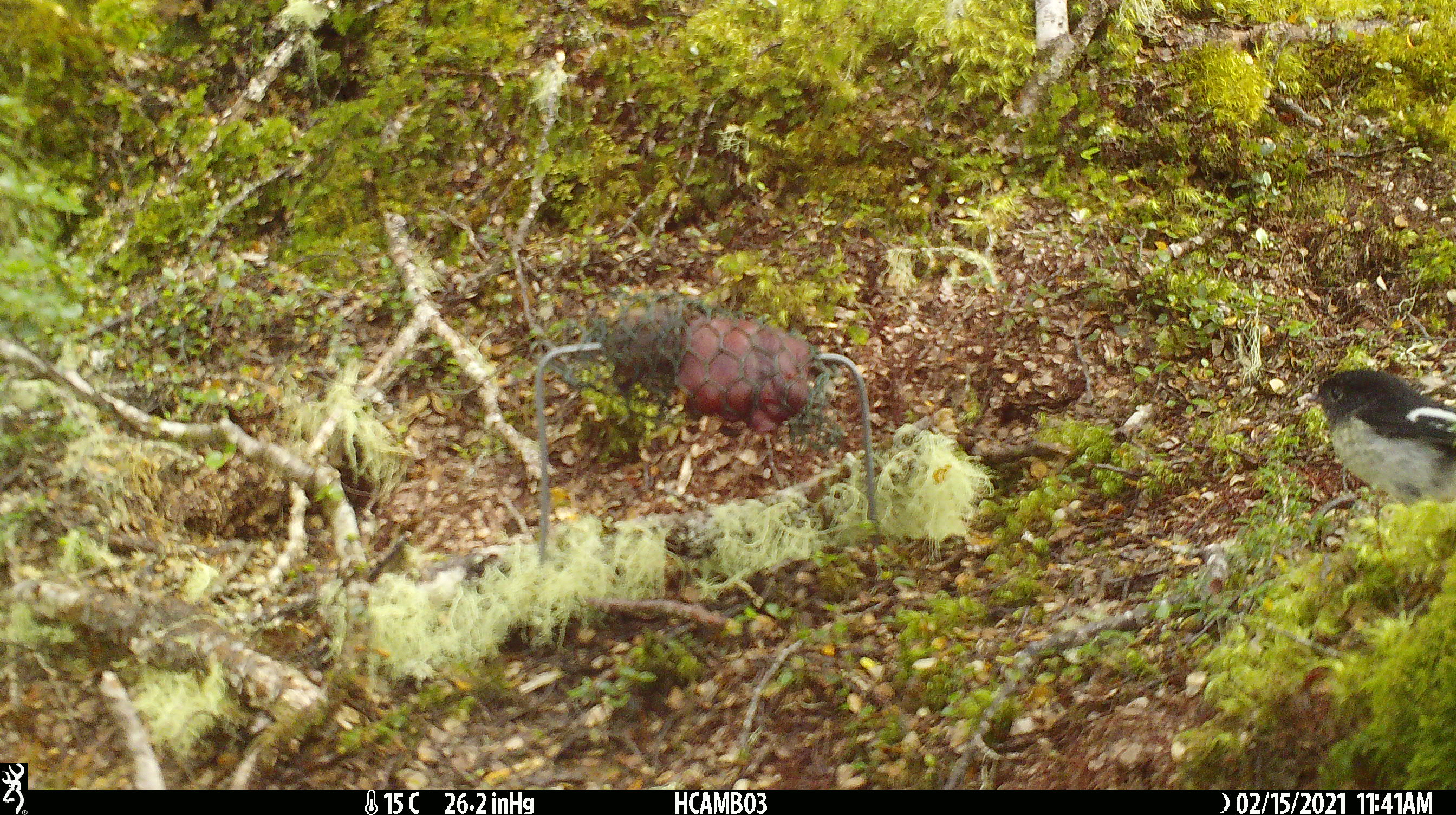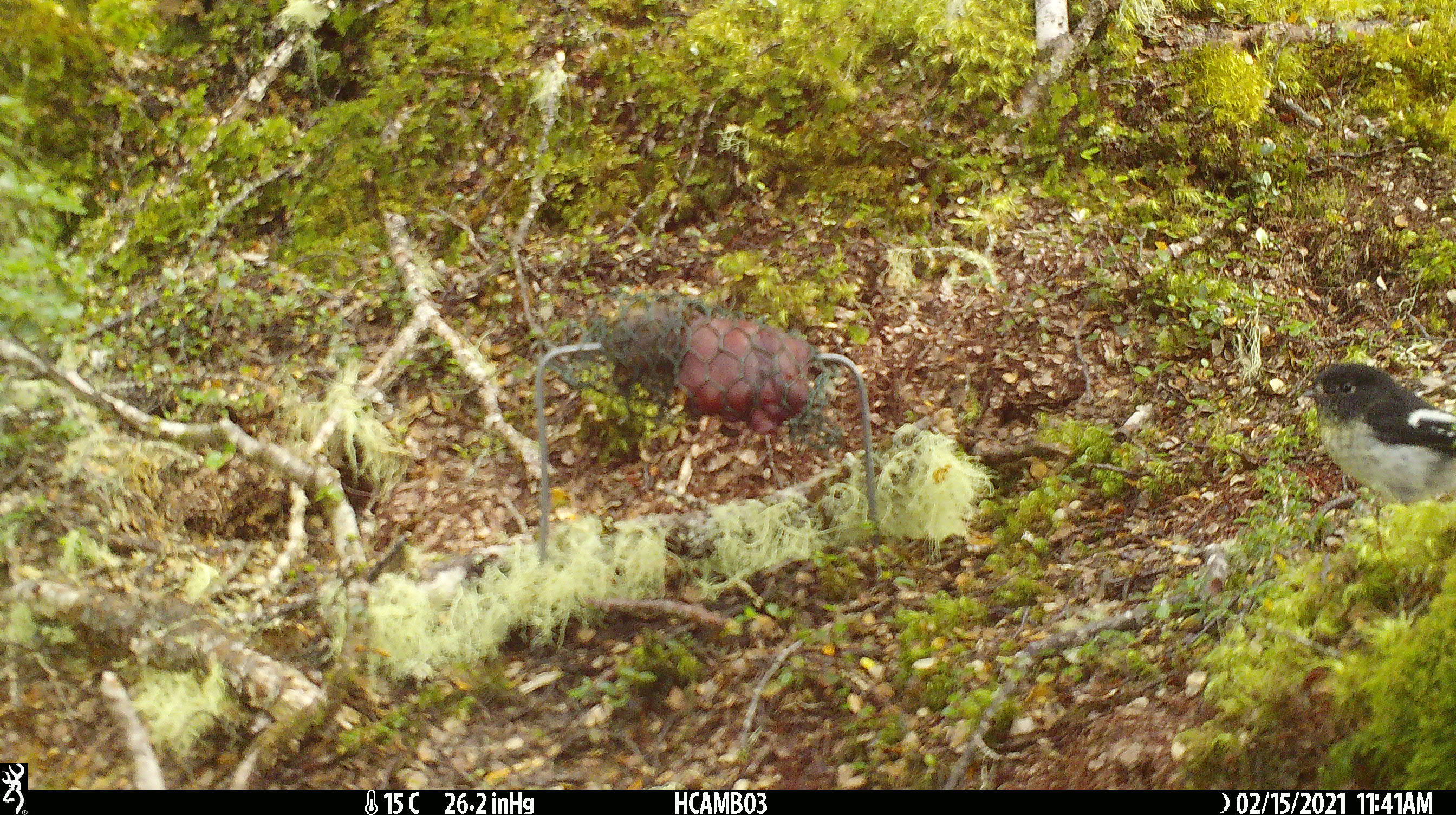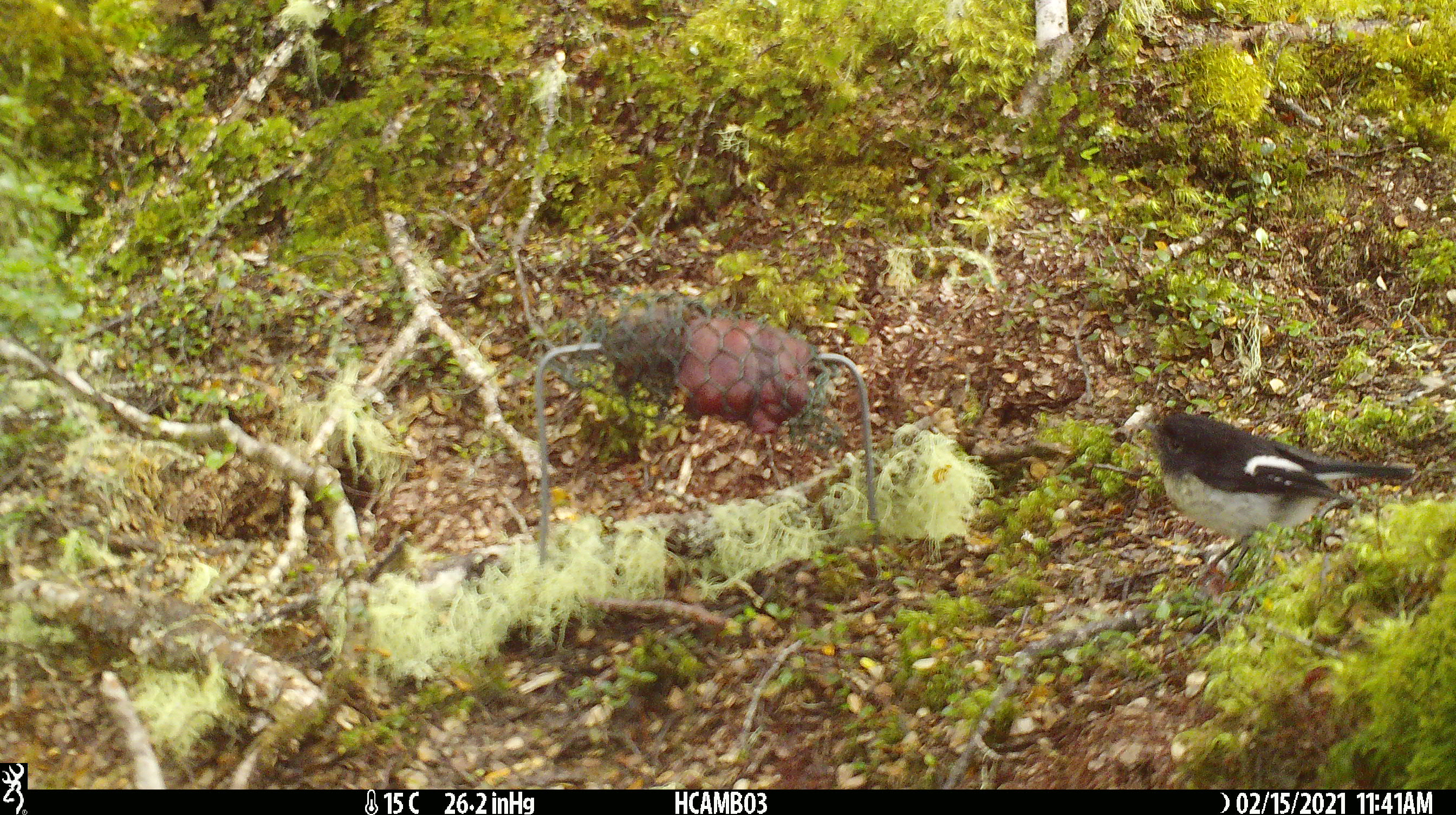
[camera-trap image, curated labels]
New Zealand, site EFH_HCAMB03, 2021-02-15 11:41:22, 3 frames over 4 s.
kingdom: Animalia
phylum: Chordata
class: Aves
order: Passeriformes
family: Petroicidae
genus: Petroica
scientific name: Petroica macrocephala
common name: tomtit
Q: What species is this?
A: Tomtit (Petroica macrocephala).